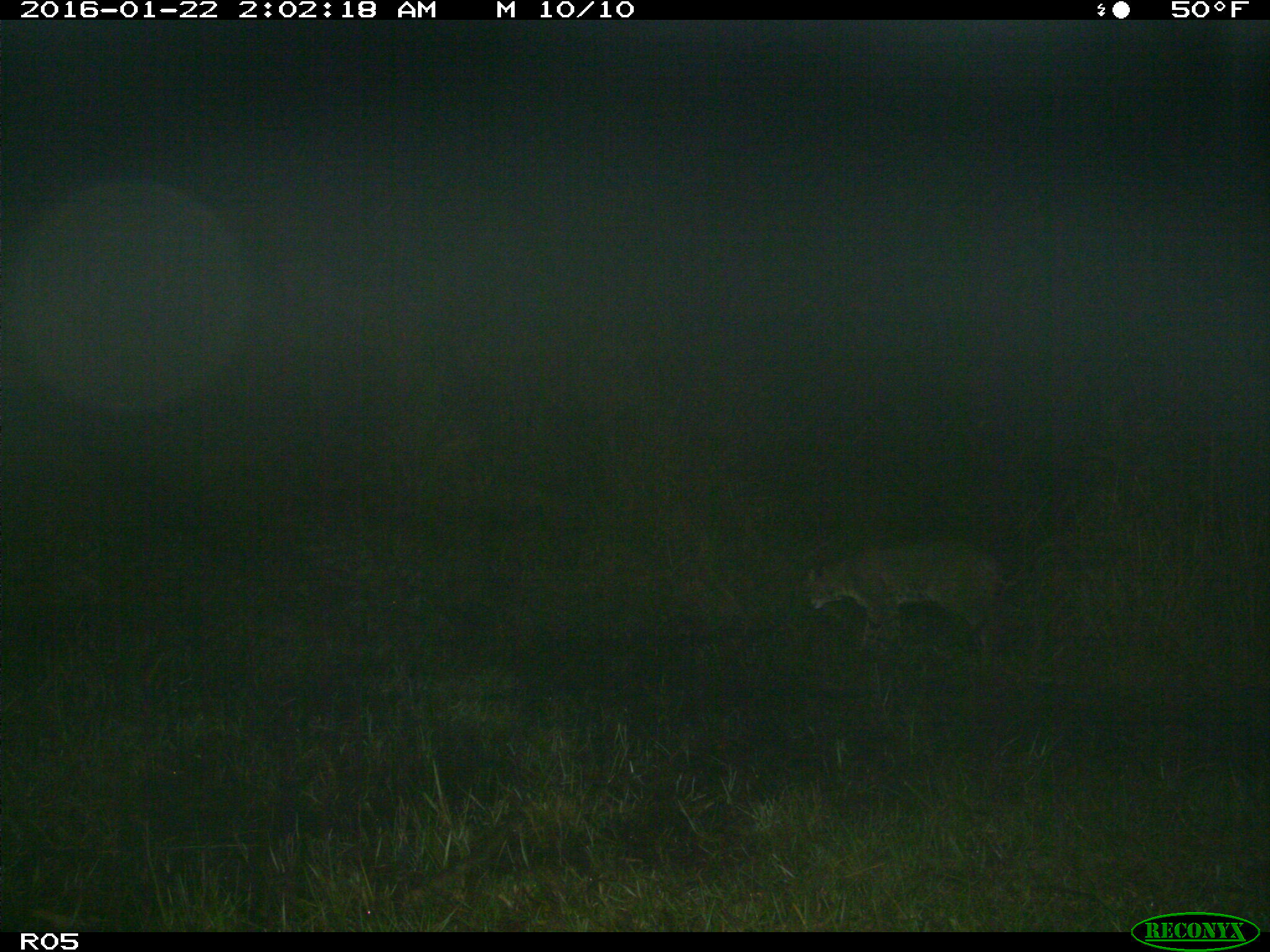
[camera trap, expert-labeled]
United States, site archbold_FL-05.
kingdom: Animalia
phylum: Chordata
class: Mammalia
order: Carnivora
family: Felidae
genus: Lynx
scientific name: Lynx rufus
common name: bobcat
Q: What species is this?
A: Lynx rufus (bobcat).